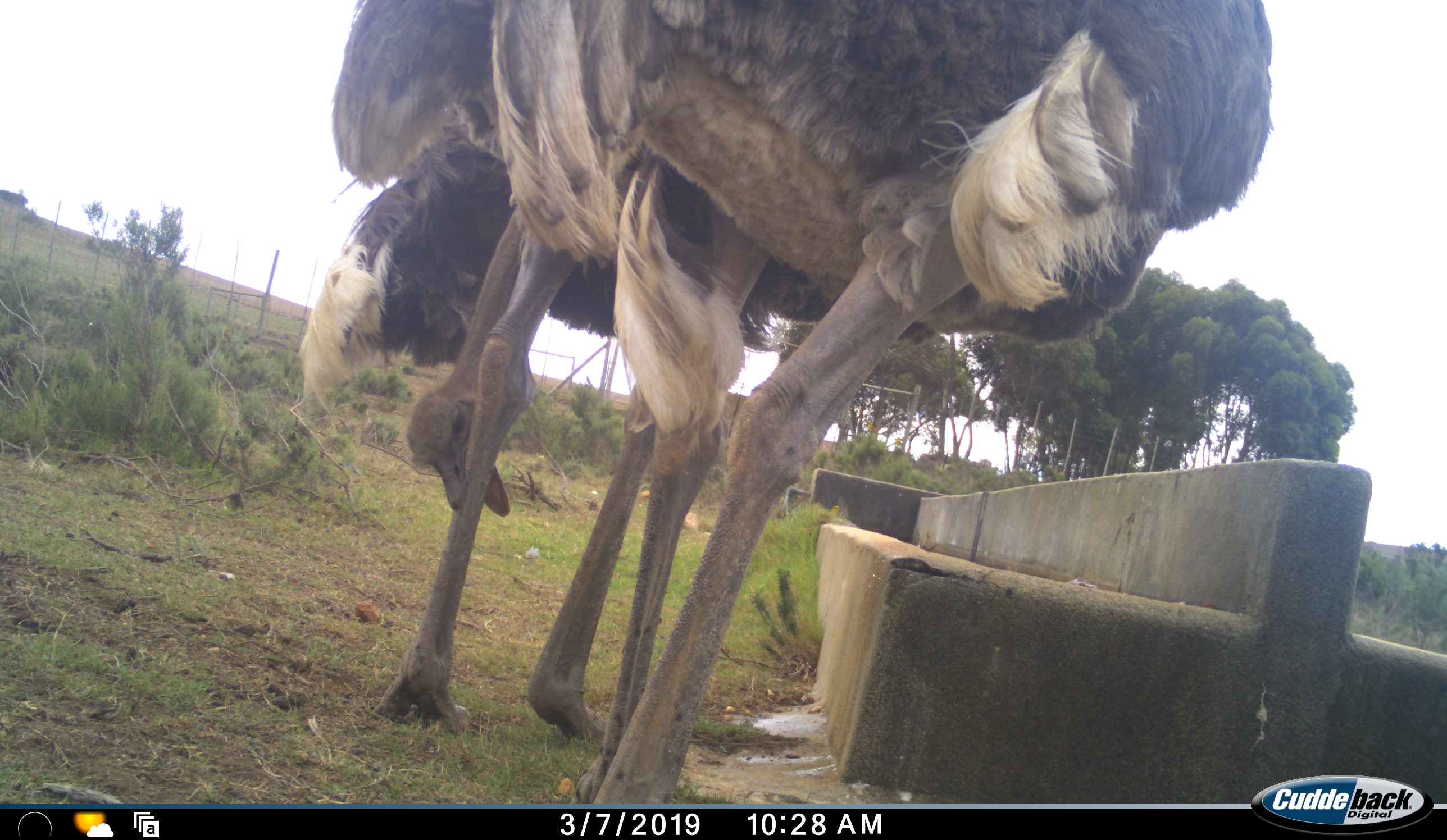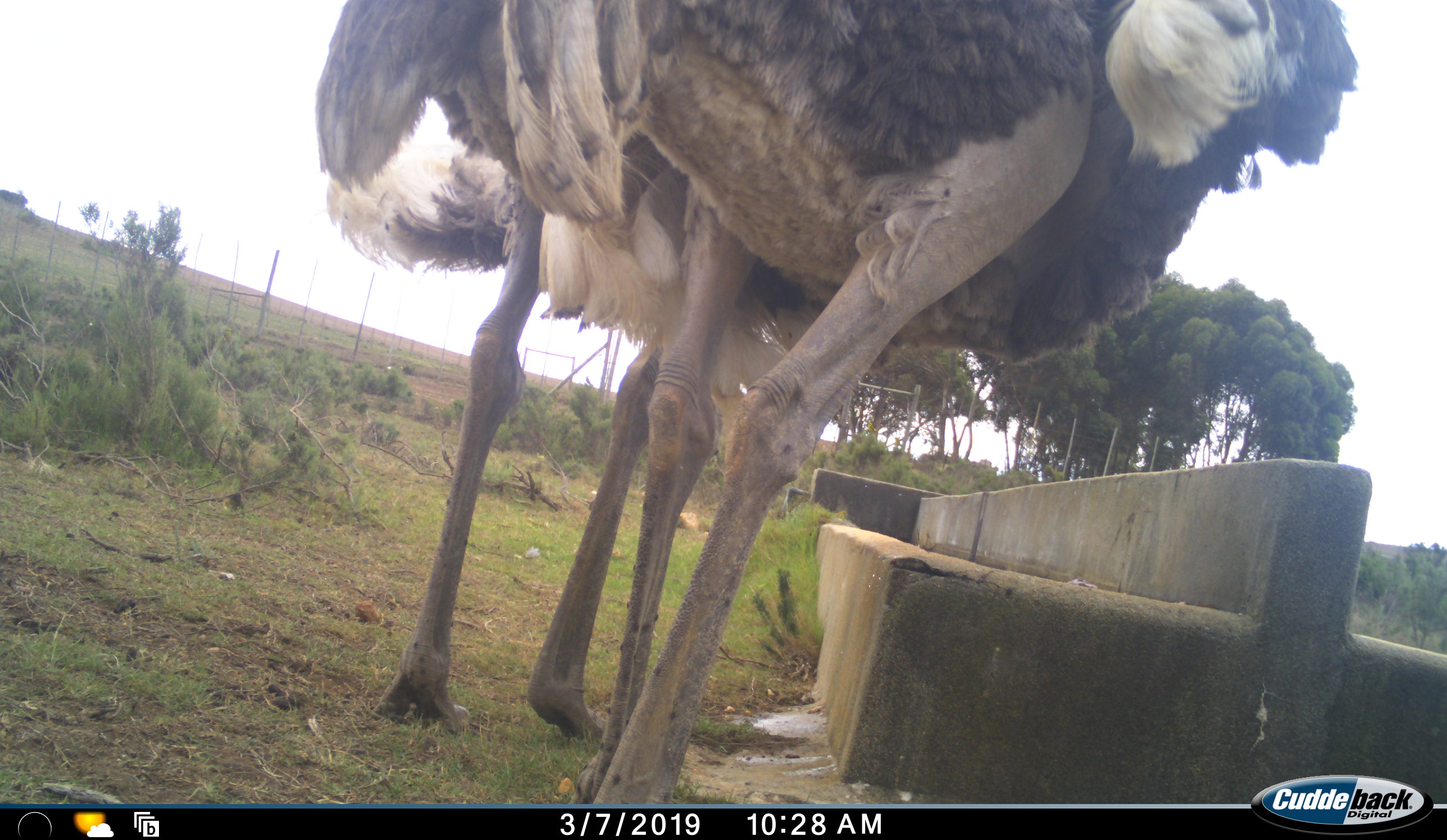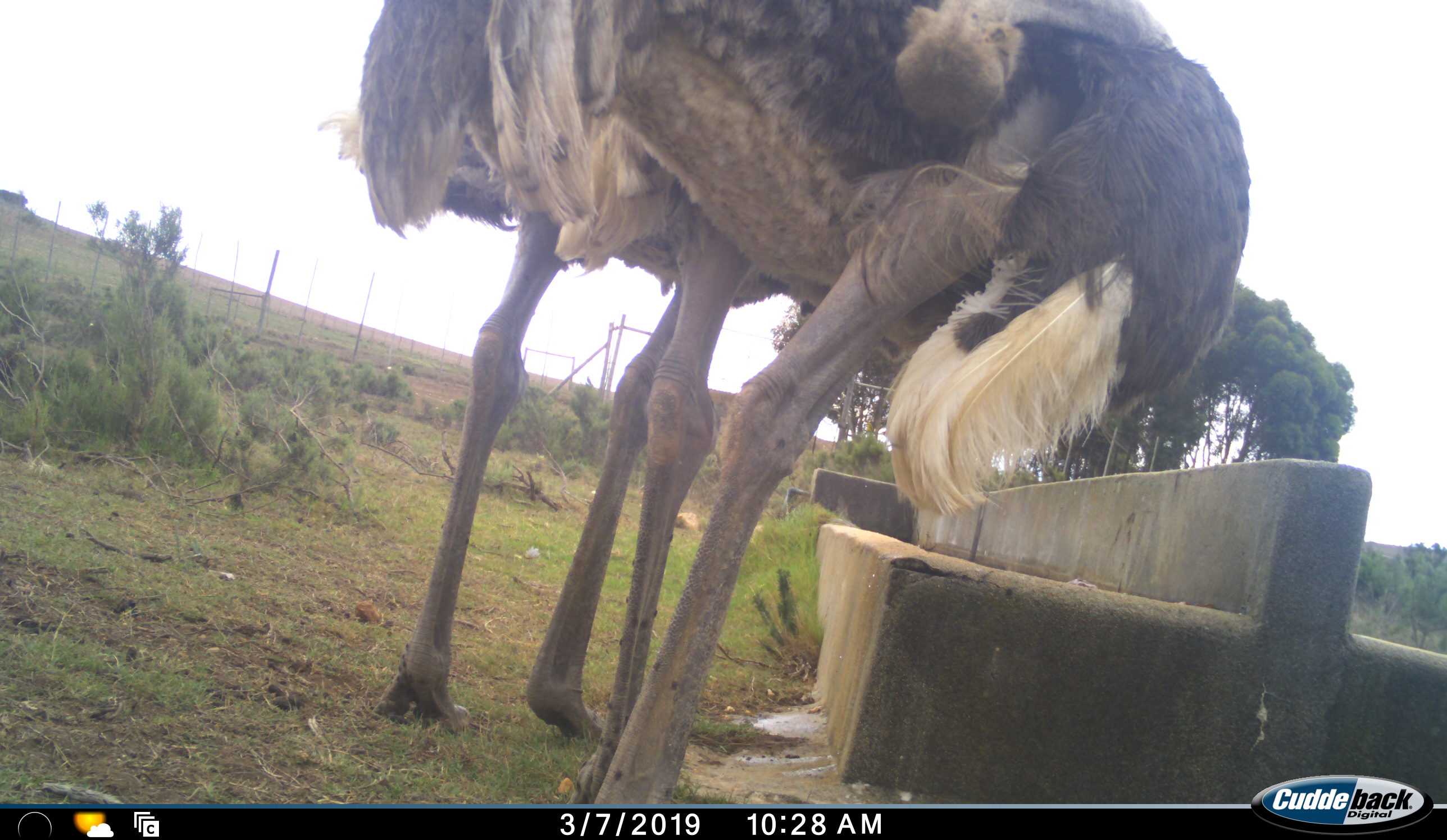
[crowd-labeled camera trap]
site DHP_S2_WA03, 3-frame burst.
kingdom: Animalia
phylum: Chordata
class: Aves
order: Struthioniformes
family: Struthionidae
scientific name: Struthionidae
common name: ostrich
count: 2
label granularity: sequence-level